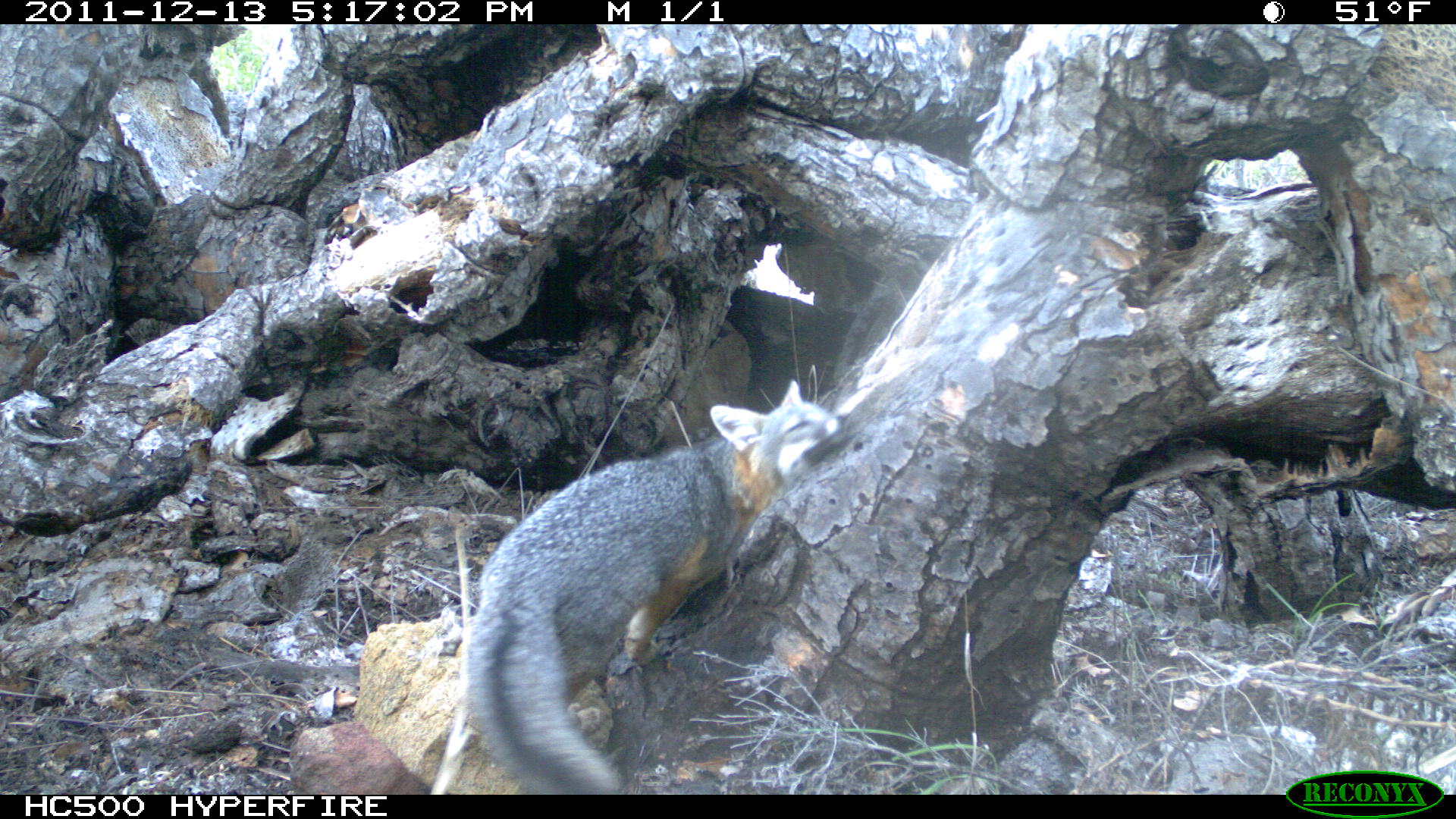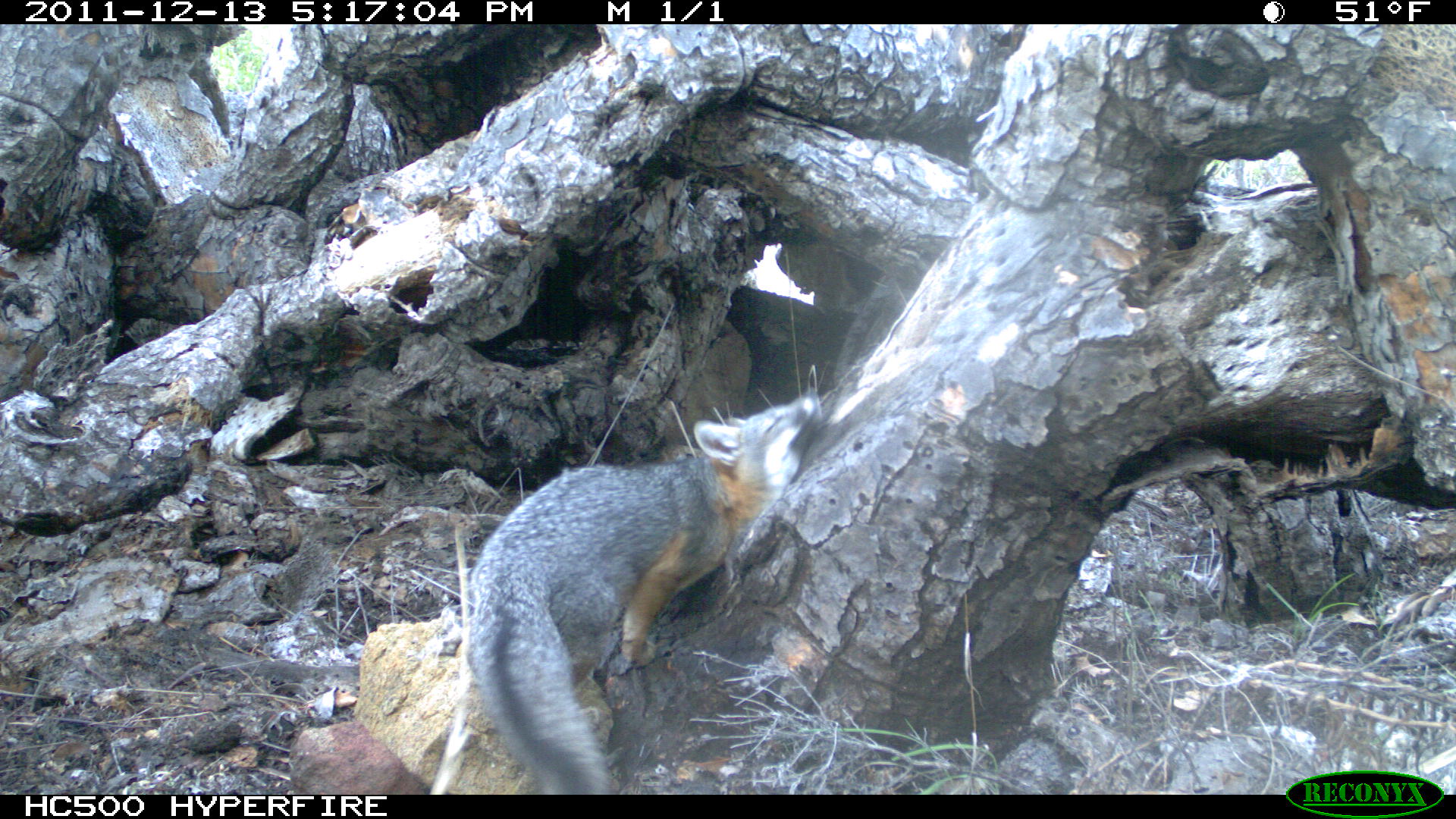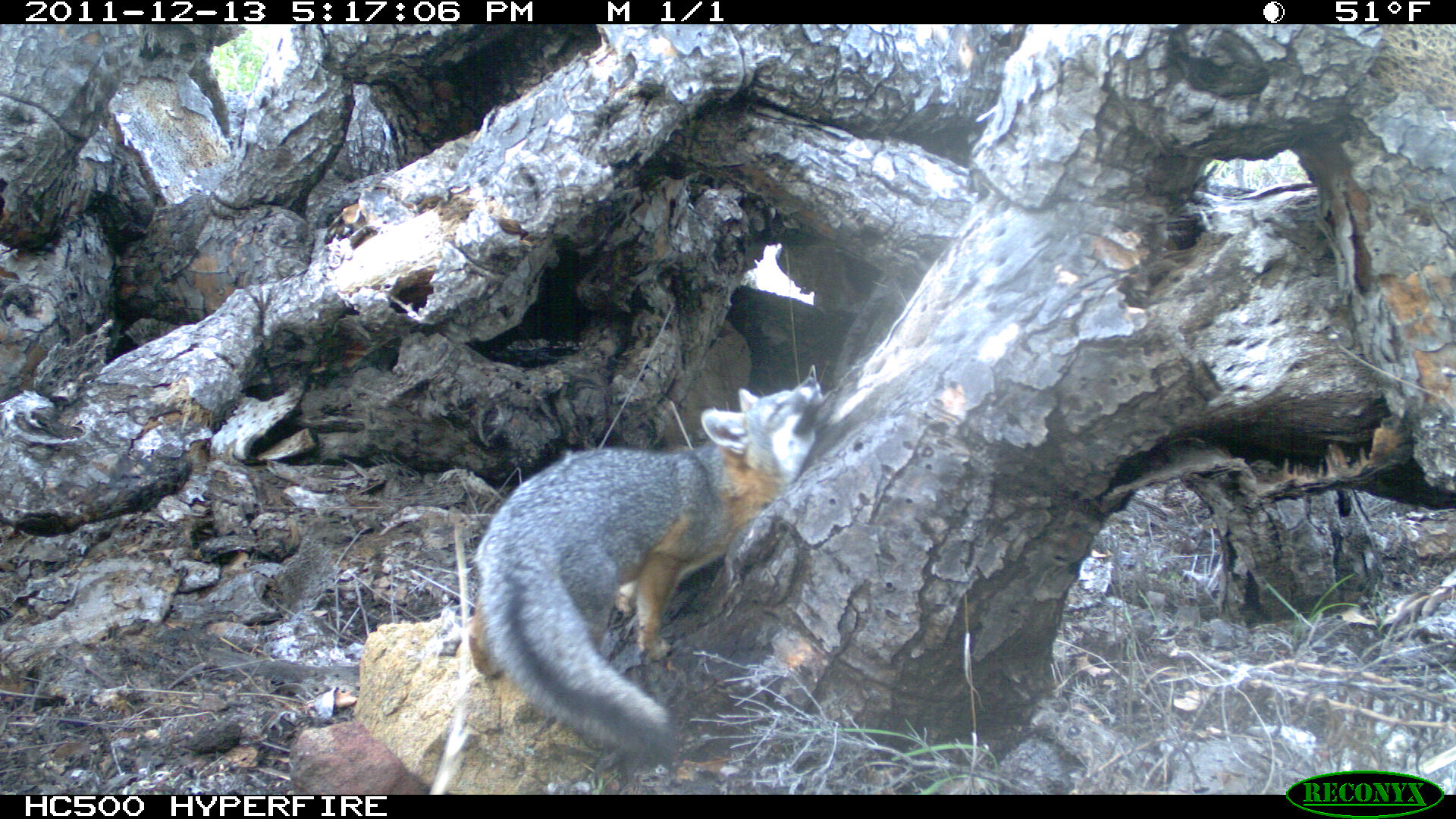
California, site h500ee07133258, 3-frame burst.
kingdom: Animalia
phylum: Chordata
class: Mammalia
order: Carnivora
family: Canidae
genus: Urocyon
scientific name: Urocyon littoralis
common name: island fox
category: fox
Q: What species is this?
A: Fox (island fox) (Urocyon littoralis).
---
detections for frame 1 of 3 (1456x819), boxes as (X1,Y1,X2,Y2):
fox: (466,379,843,795)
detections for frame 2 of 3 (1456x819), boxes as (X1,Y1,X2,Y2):
fox: (466,387,820,794)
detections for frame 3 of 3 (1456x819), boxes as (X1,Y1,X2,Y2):
fox: (466,375,827,760)